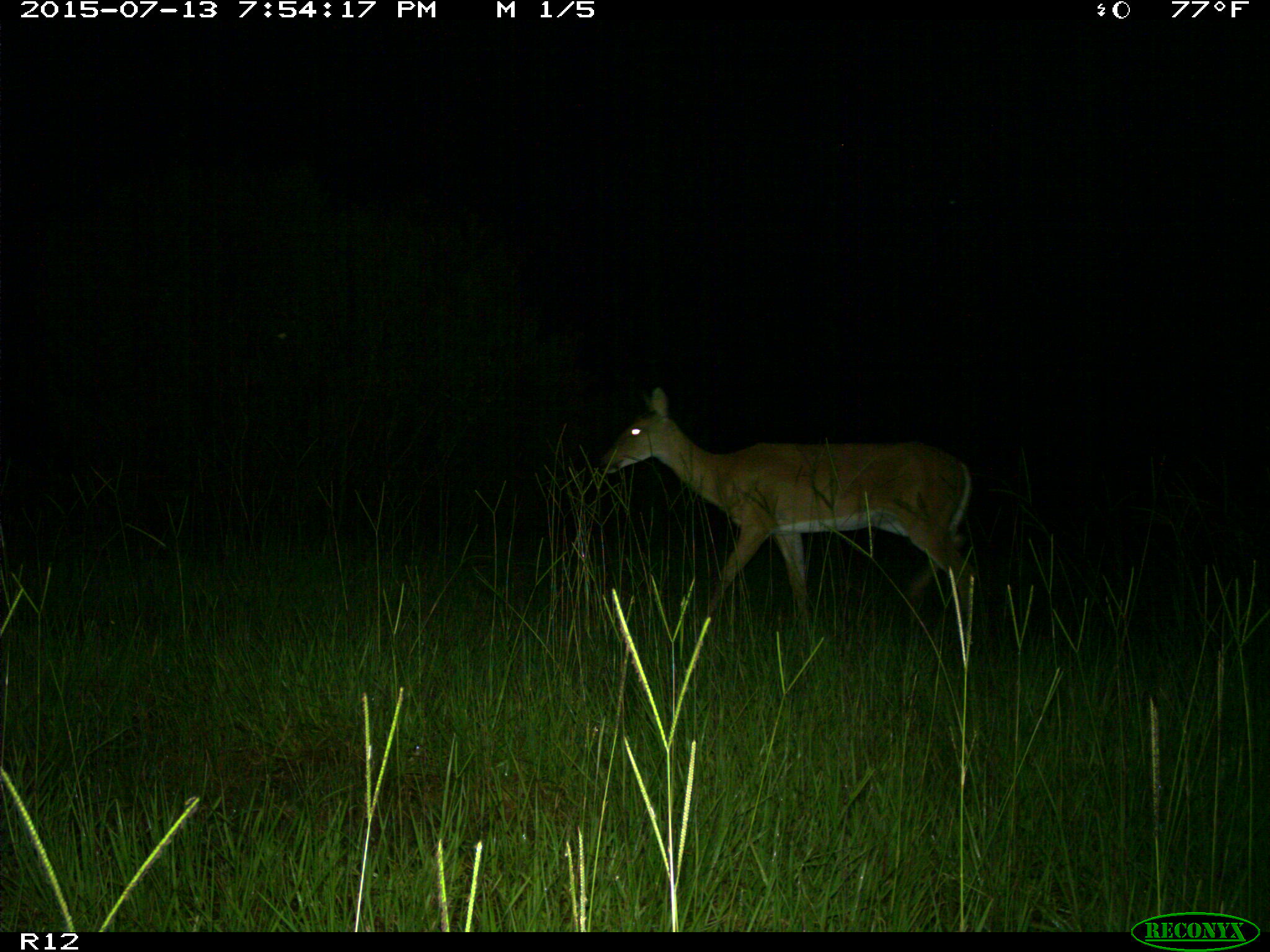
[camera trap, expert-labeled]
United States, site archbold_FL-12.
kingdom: Animalia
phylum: Chordata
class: Mammalia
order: Artiodactyla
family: Cervidae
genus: Odocoileus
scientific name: Odocoileus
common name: deer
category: unidentified deer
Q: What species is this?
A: Unidentified deer (deer) (Odocoileus).